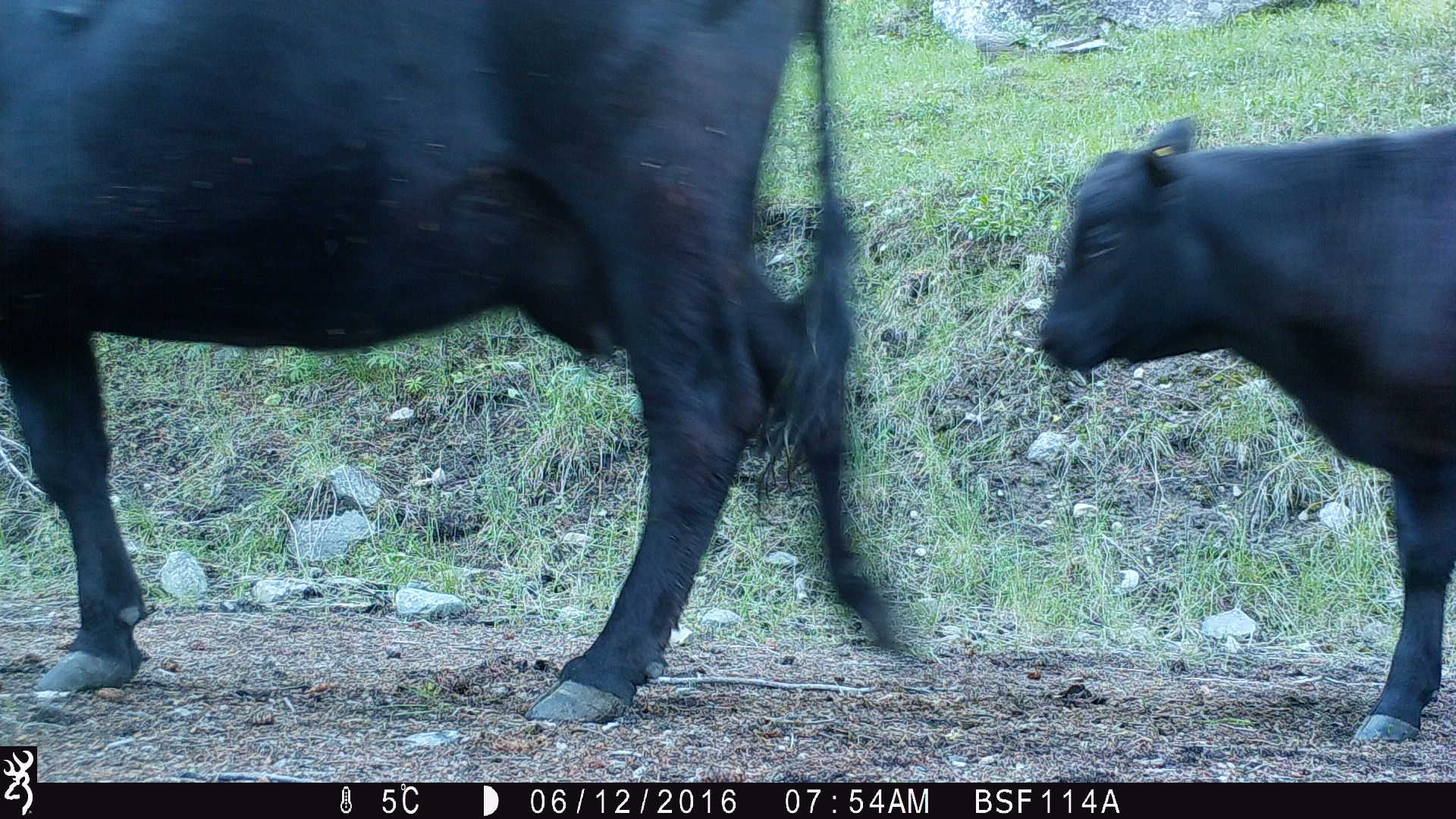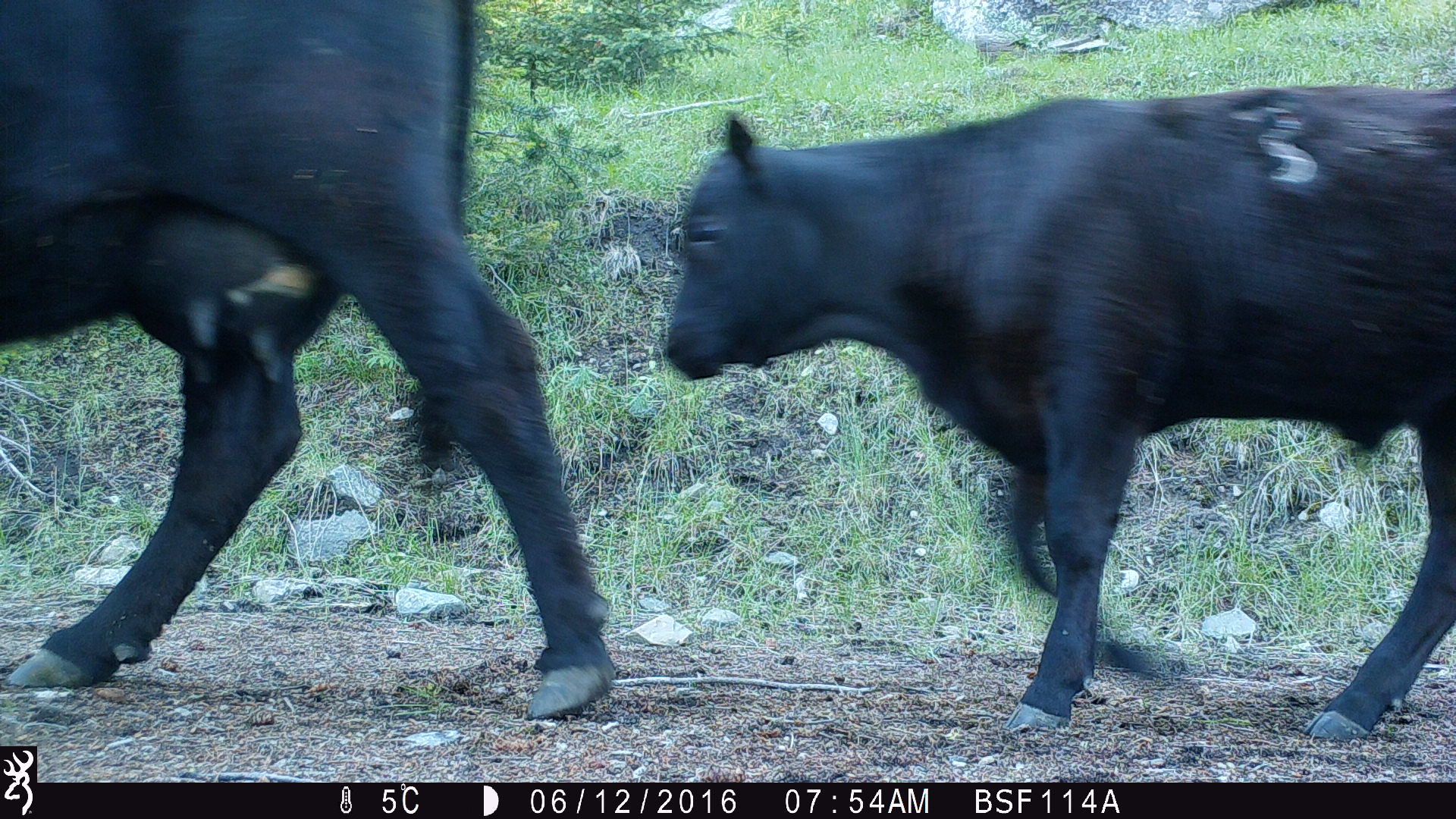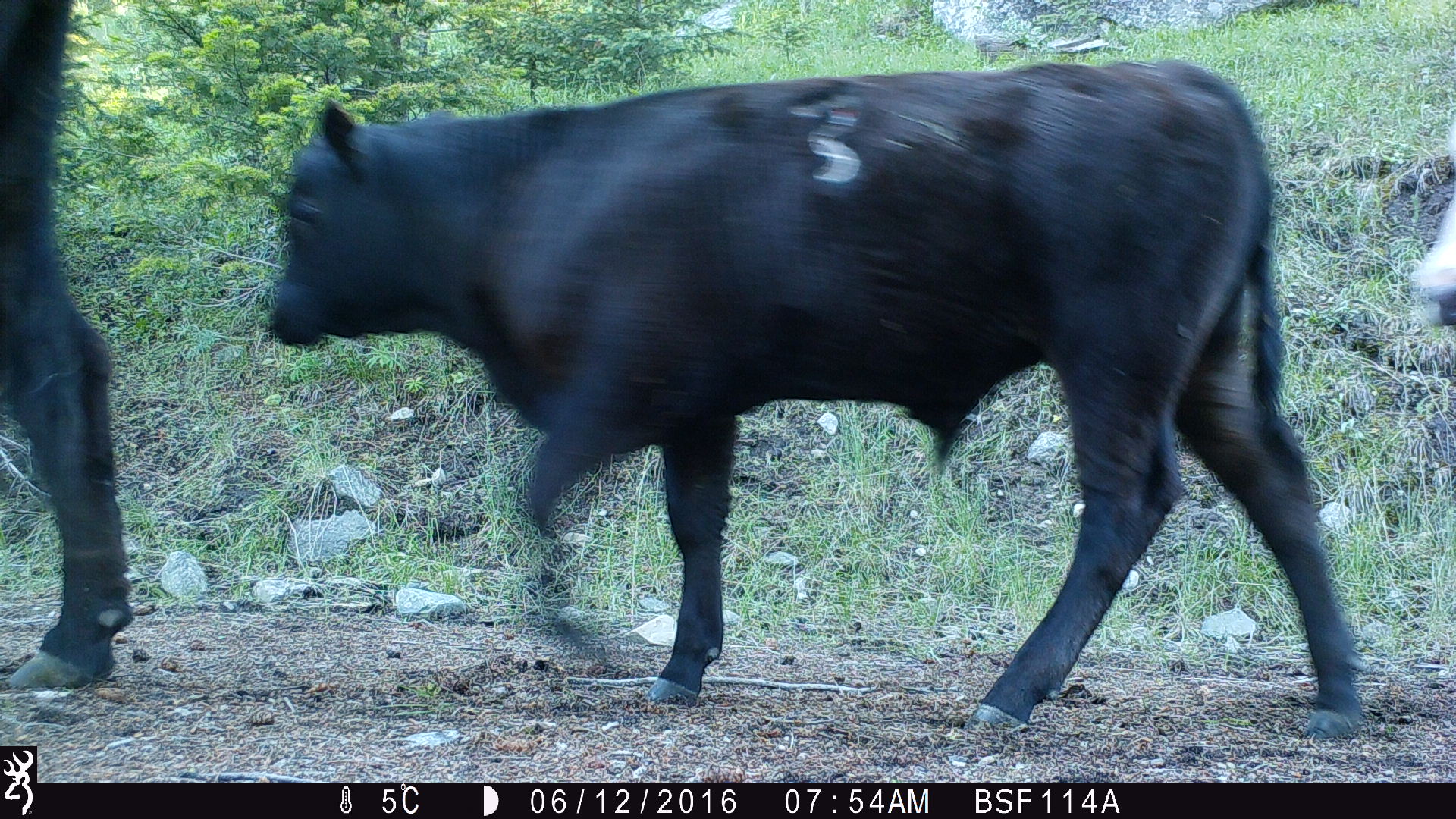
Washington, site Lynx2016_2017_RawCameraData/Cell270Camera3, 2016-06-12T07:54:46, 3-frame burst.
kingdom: Animalia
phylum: Chordata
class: Mammalia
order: Artiodactyla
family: Bovidae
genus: Bos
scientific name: Bos taurus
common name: domestic cattle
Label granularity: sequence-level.